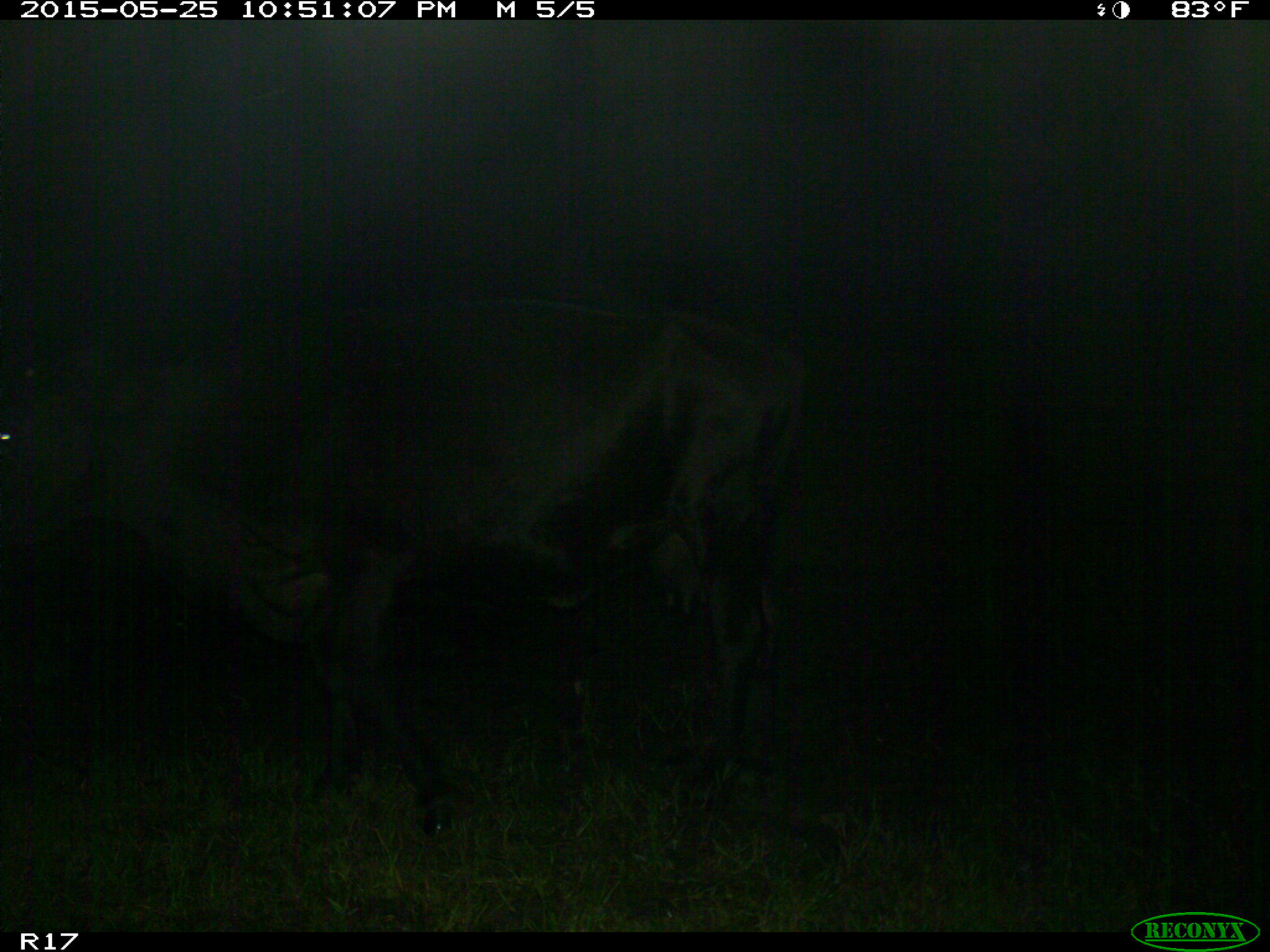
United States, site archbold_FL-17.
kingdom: Animalia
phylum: Chordata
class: Mammalia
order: Artiodactyla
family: Bovidae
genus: Bos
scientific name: Bos taurus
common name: domestic cow